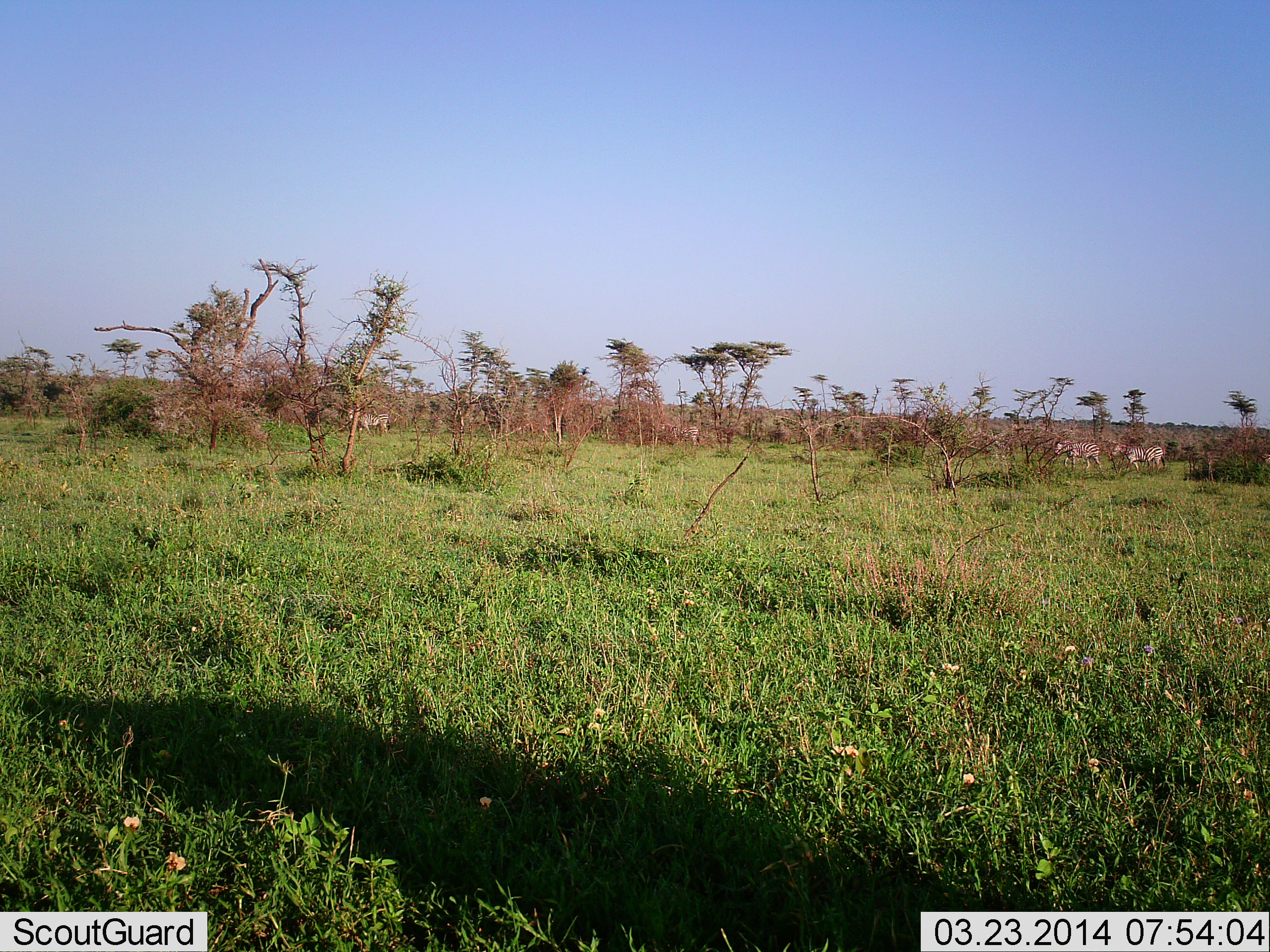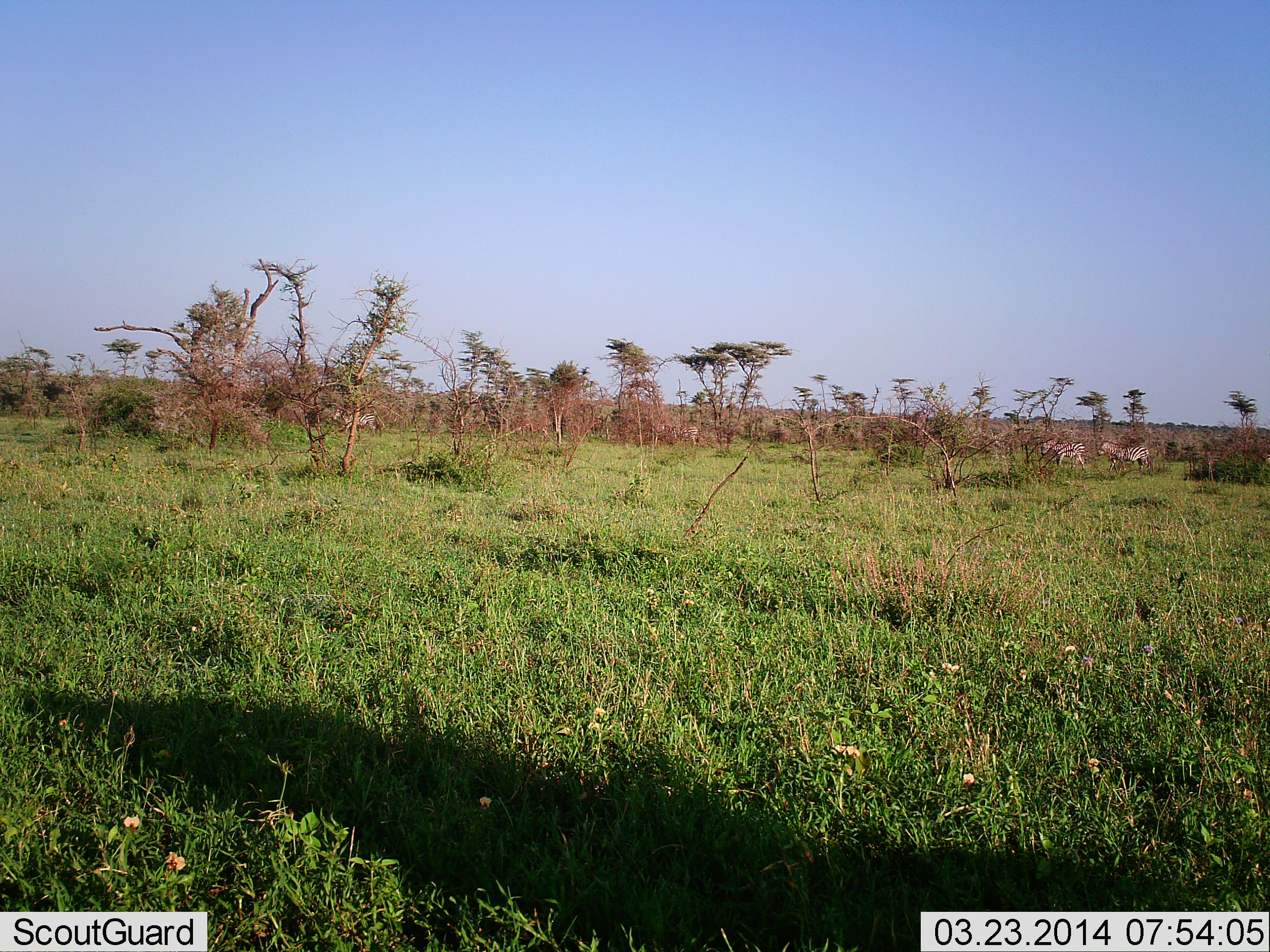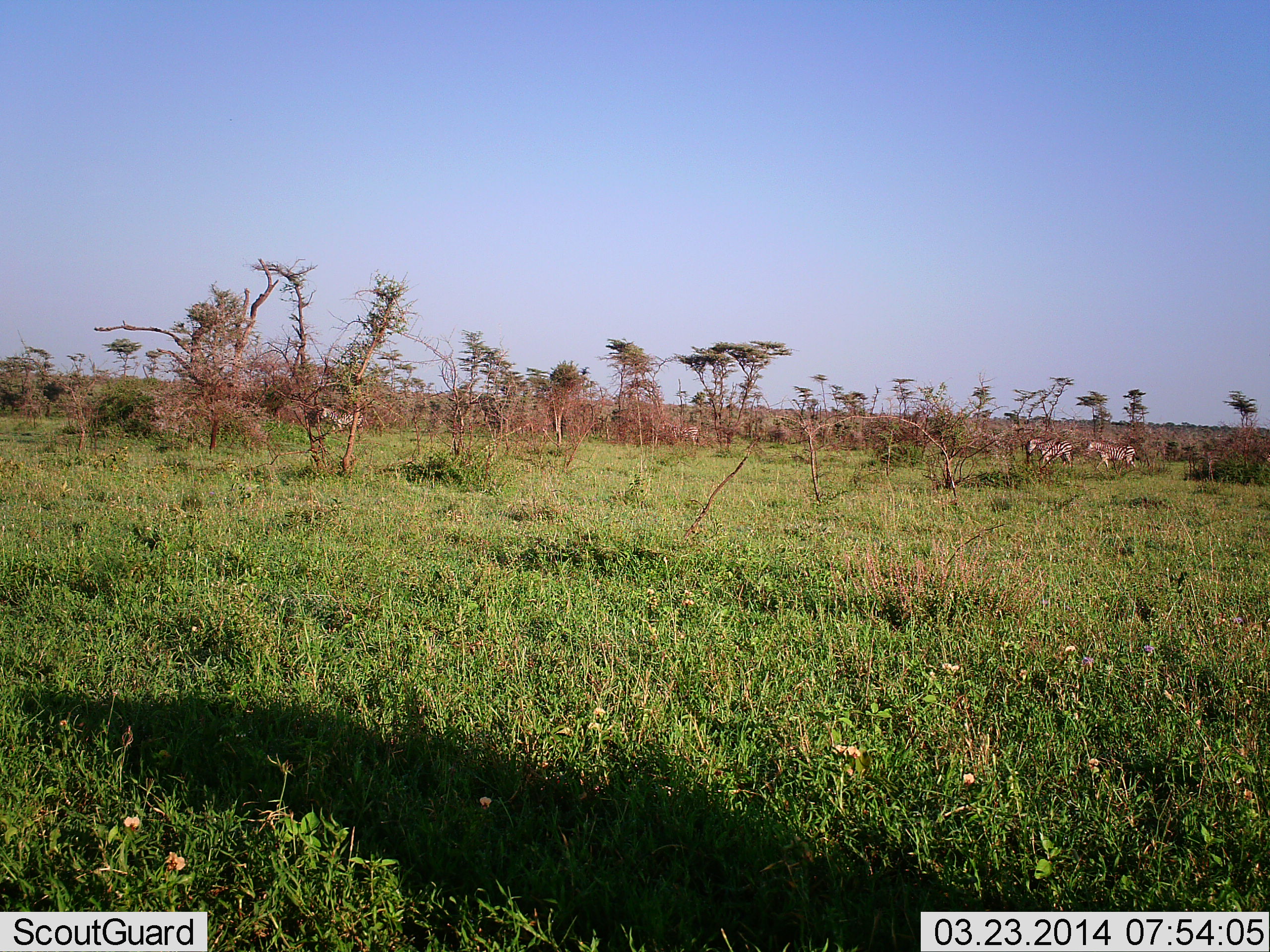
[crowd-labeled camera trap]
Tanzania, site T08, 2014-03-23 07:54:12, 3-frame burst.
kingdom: Animalia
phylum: Chordata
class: Mammalia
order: Perissodactyla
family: Equidae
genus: Equus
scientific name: Equus quagga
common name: plains zebra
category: zebra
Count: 3.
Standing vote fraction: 10%.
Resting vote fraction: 0%.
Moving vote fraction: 90%.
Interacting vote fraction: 0%.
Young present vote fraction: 0%.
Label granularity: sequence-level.